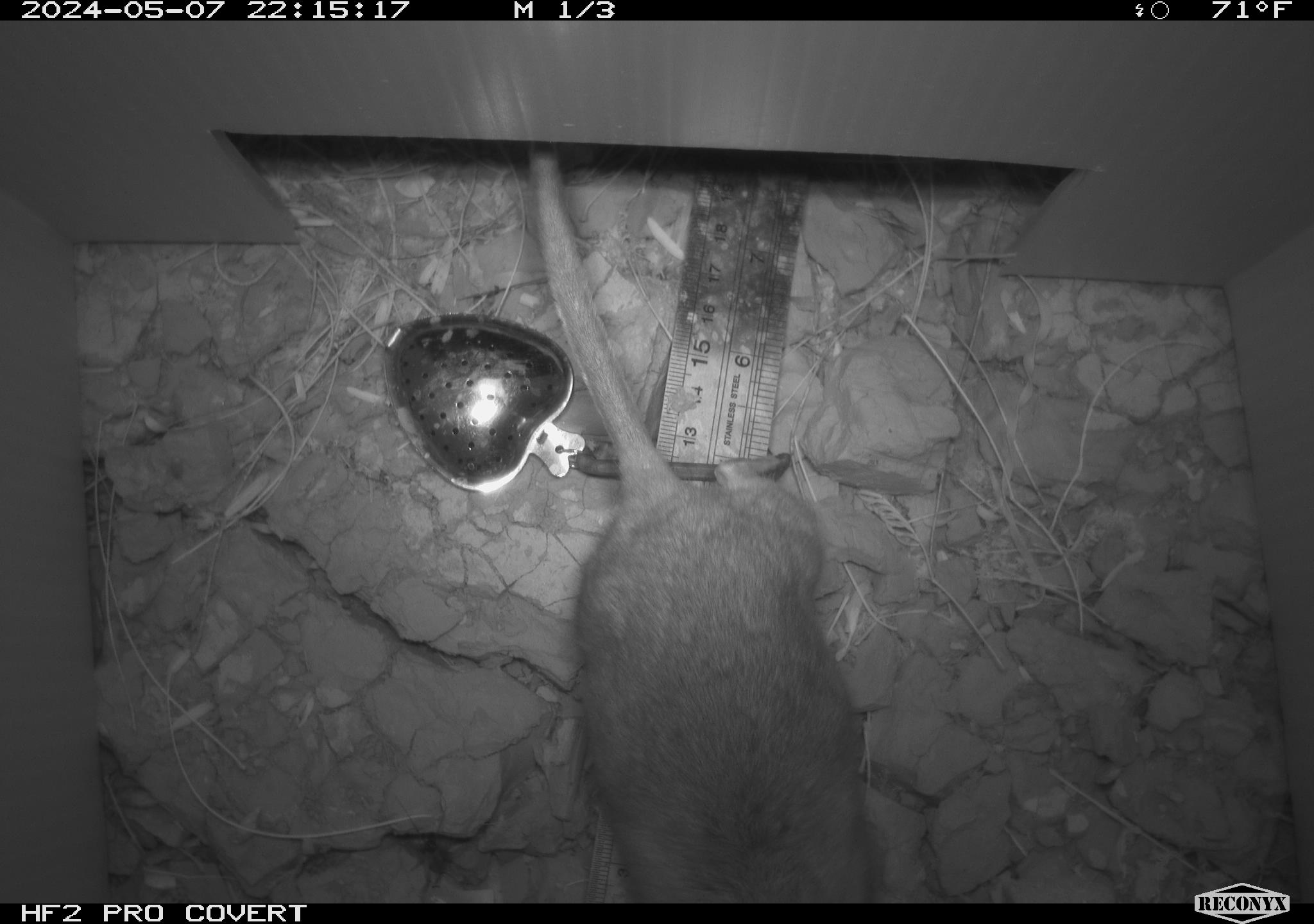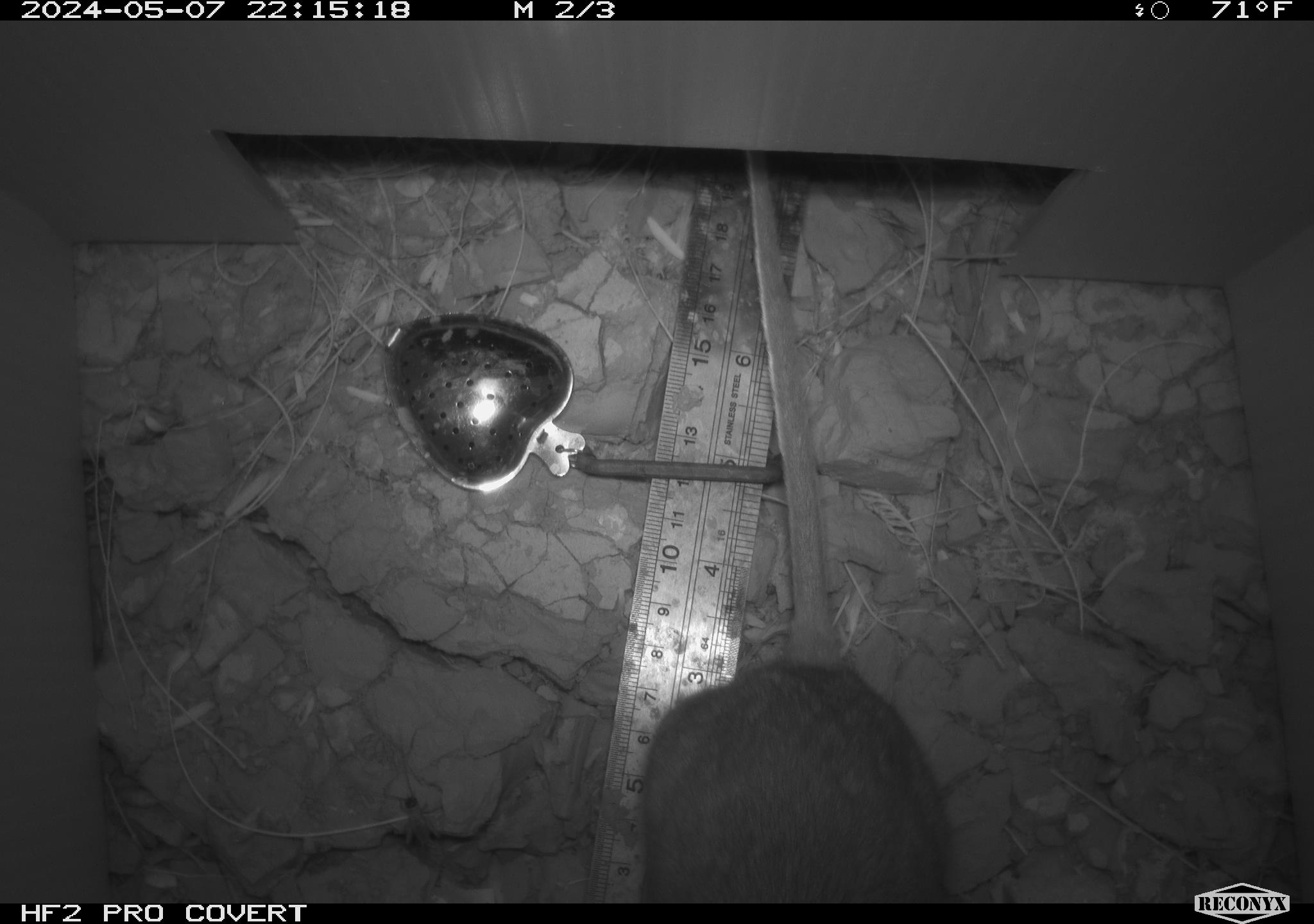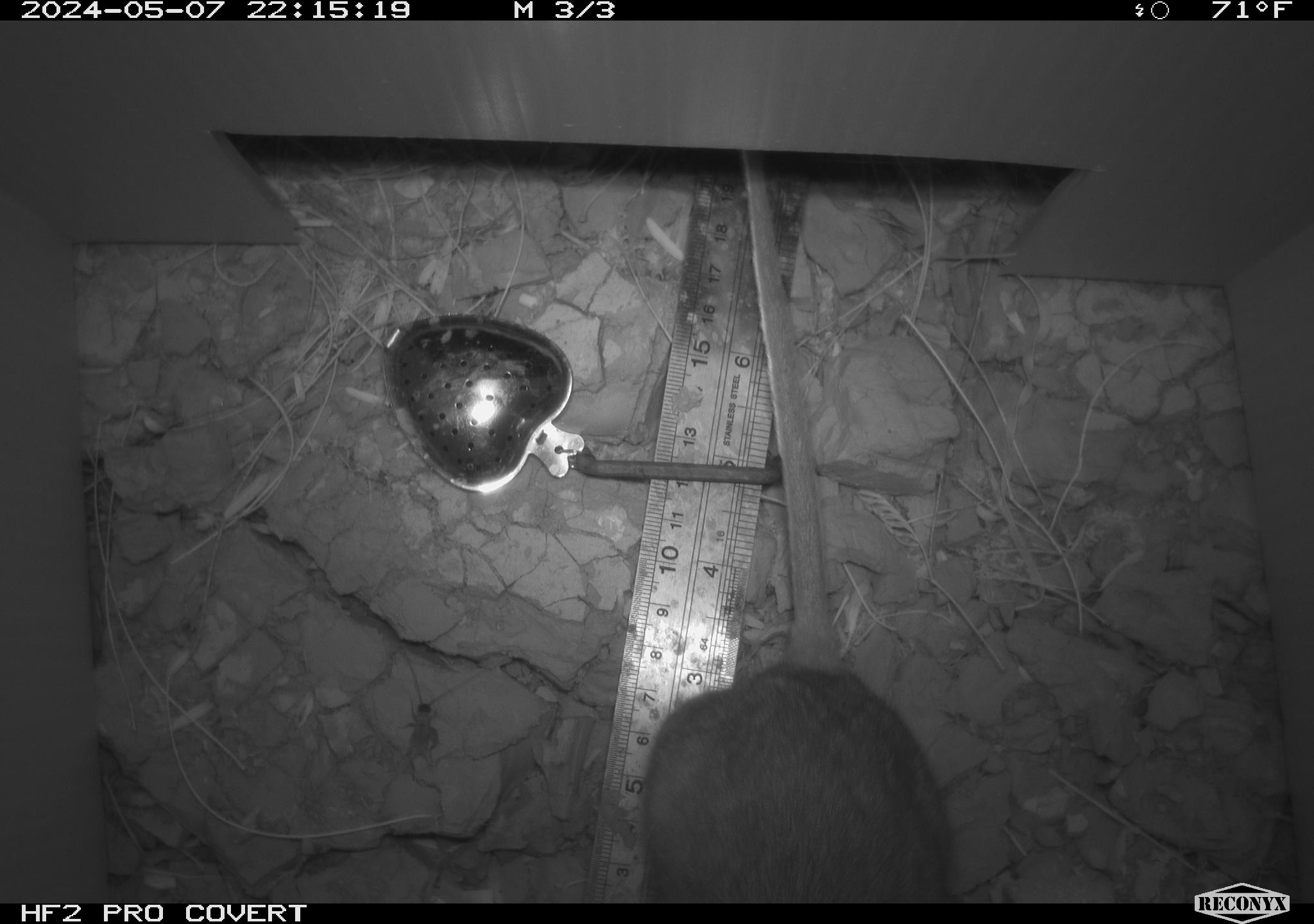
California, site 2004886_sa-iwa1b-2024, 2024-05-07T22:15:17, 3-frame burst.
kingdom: Animalia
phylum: Chordata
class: Mammalia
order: Rodentia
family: Cricetidae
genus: Neotoma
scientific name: Neotoma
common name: pack rat or woodrat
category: neotoma species